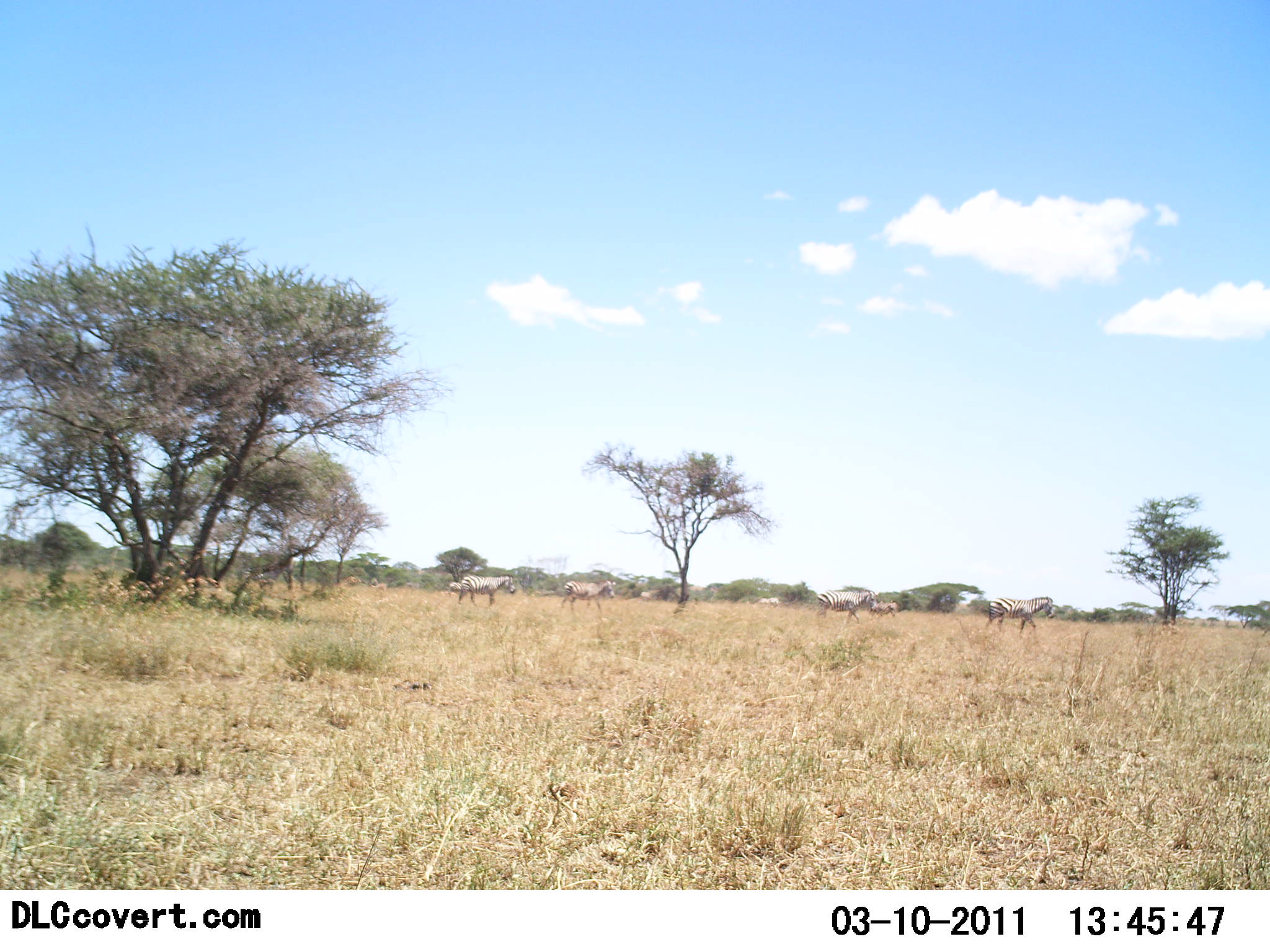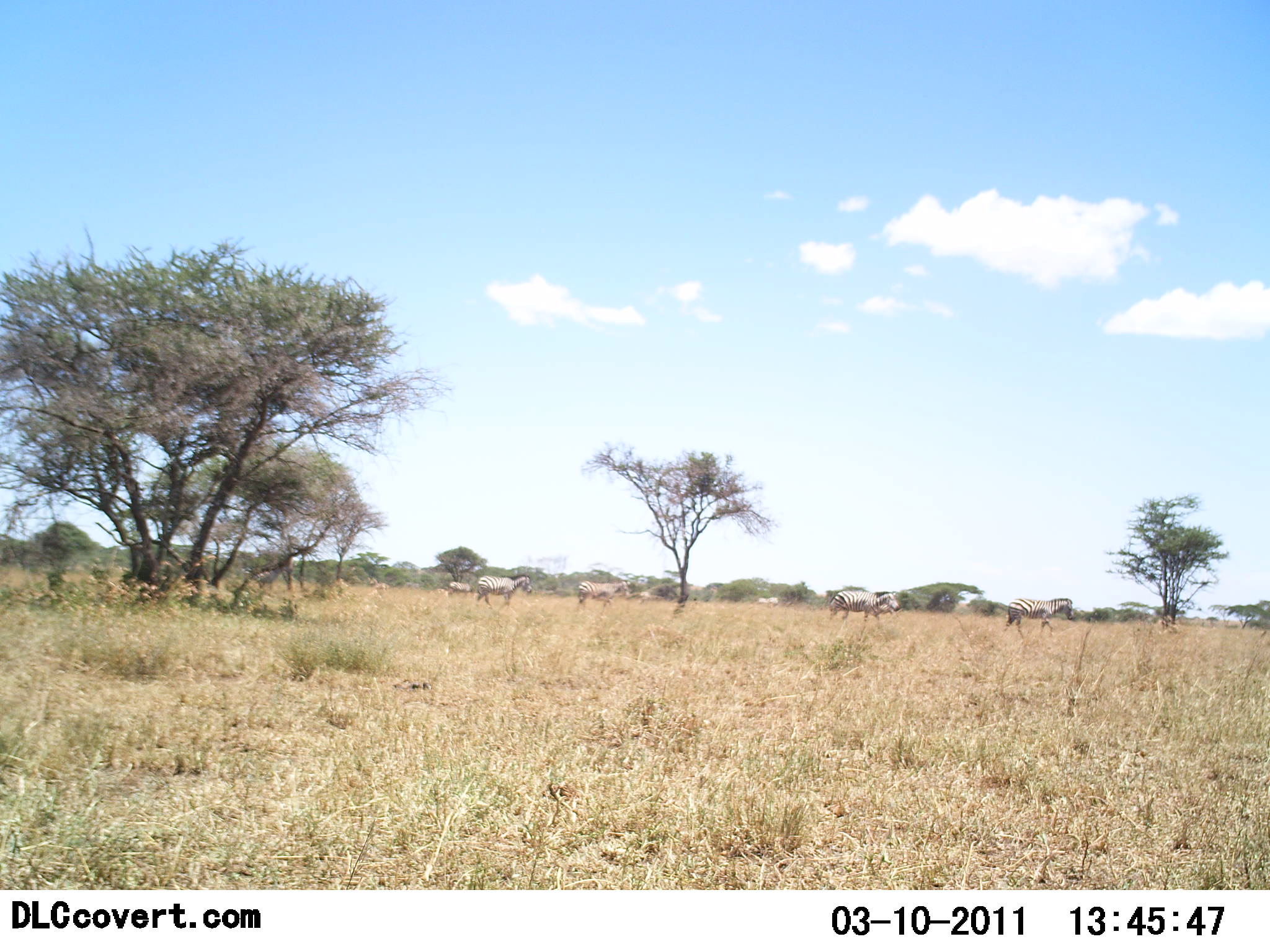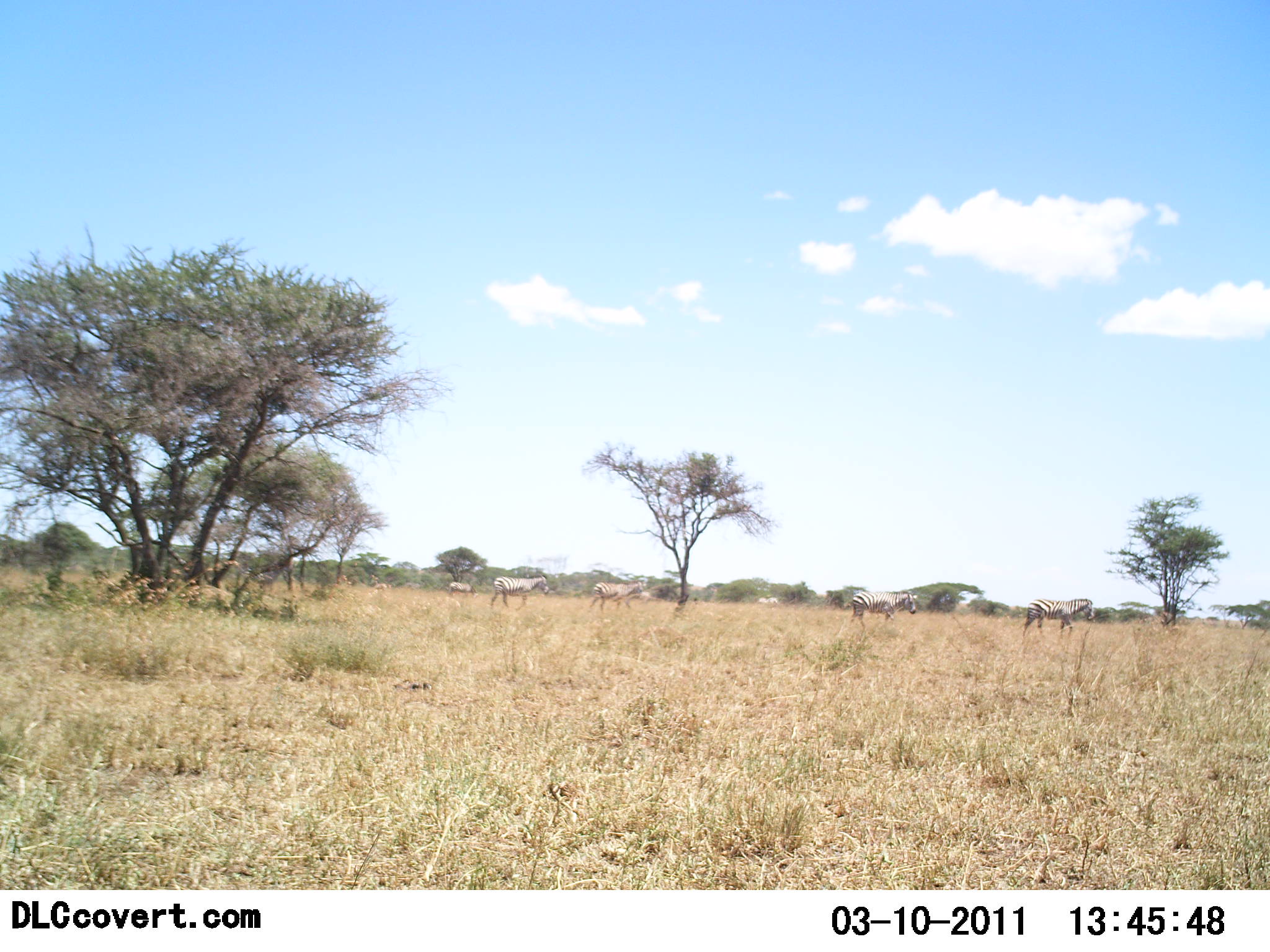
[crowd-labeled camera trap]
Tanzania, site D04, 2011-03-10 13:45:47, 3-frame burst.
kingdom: Animalia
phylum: Chordata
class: Mammalia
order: Perissodactyla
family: Equidae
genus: Equus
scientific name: Equus quagga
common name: plains zebra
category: zebra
Zebra (plains zebra) (Equus quagga), count 6. Behavior (volunteer vote fractions): standing 0%, resting 0%, moving 100%, interacting 0%. Young present (vote fraction): 0%. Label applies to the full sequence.